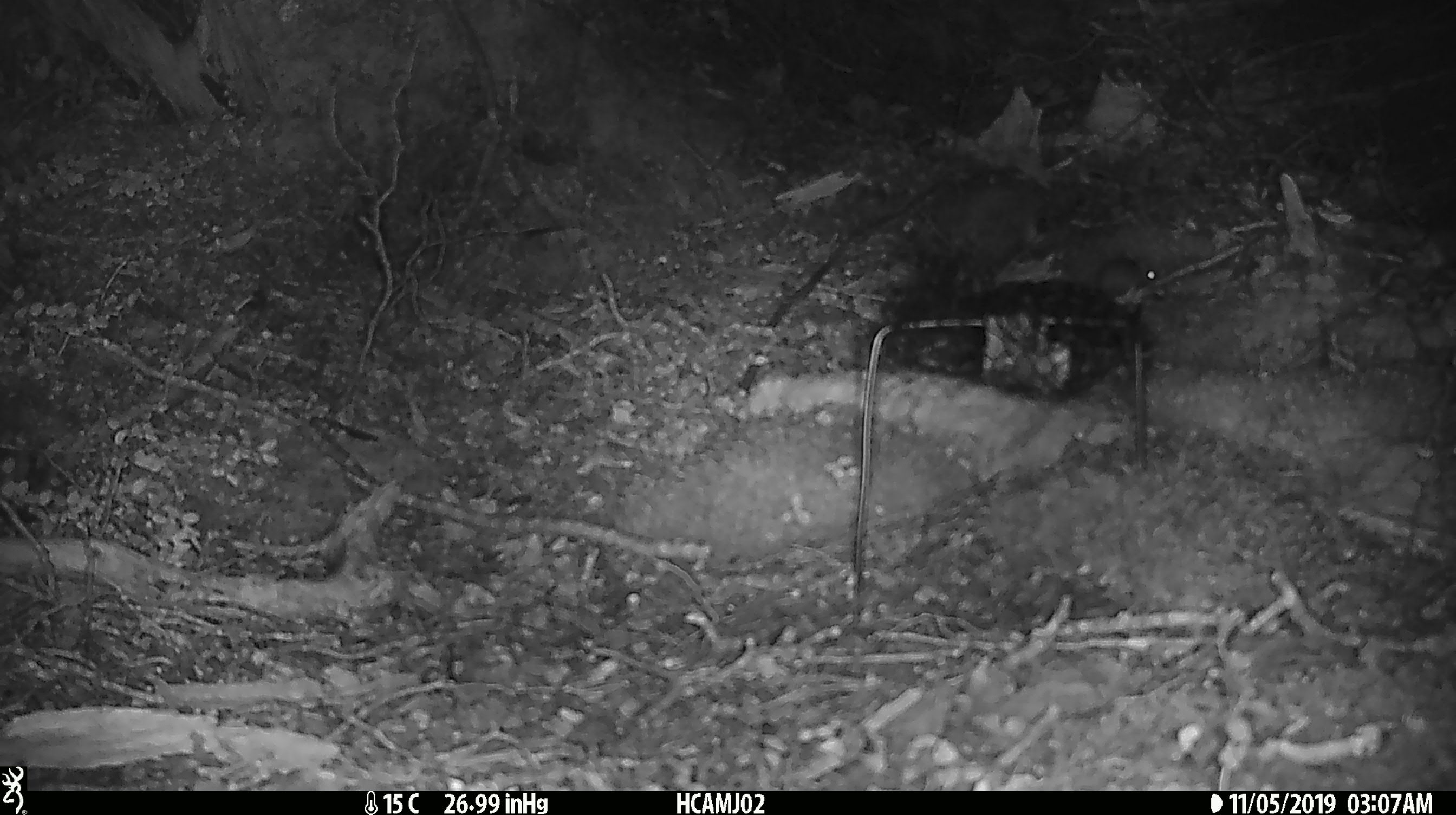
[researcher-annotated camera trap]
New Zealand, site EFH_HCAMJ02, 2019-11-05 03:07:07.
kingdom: Animalia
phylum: Chordata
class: Mammalia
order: Rodentia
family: Muridae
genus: Mus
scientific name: Mus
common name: mouse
Mouse (Mus).